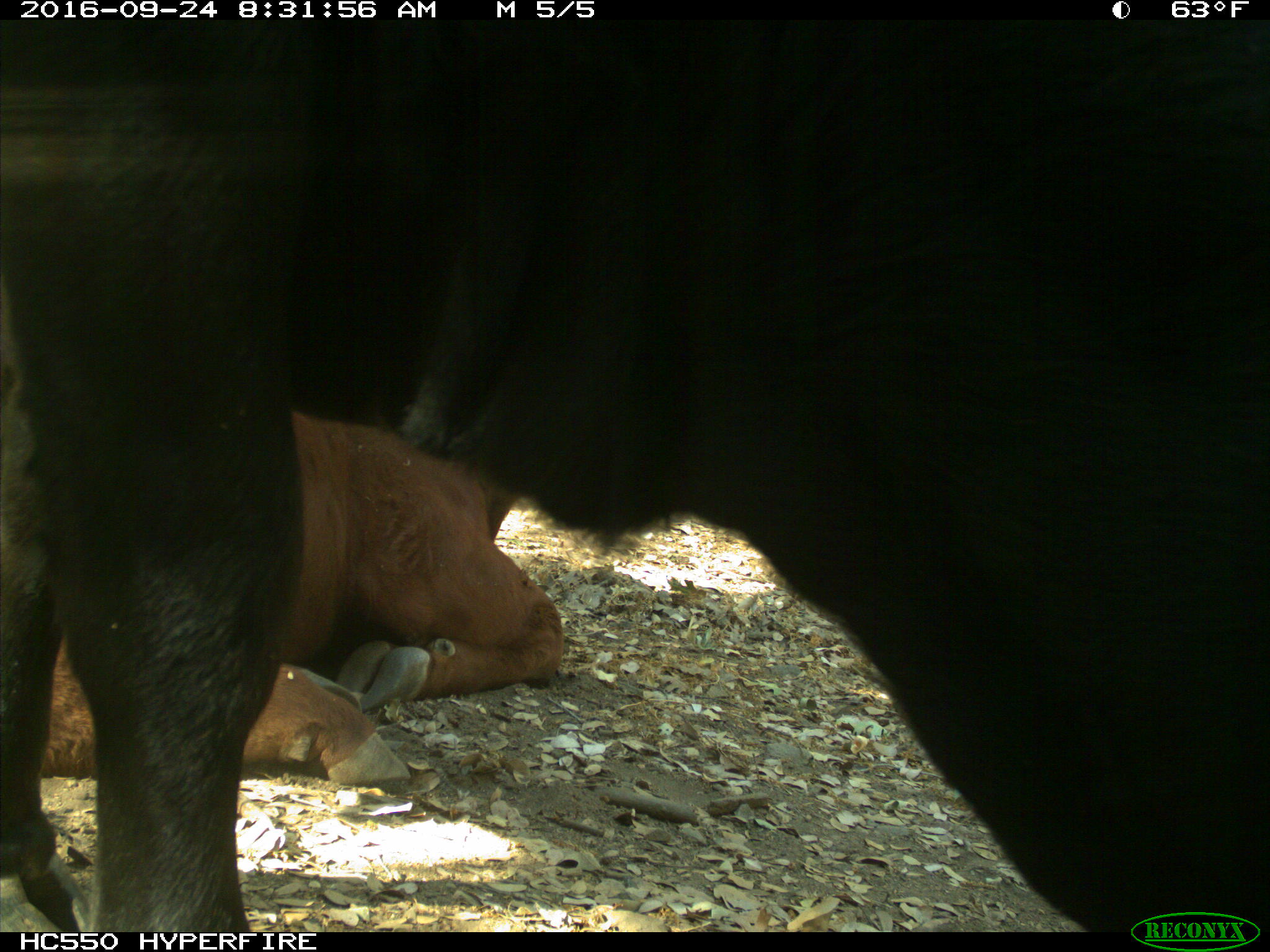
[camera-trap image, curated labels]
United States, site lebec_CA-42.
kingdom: Animalia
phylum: Chordata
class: Mammalia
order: Artiodactyla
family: Bovidae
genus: Bos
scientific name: Bos taurus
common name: domestic cow